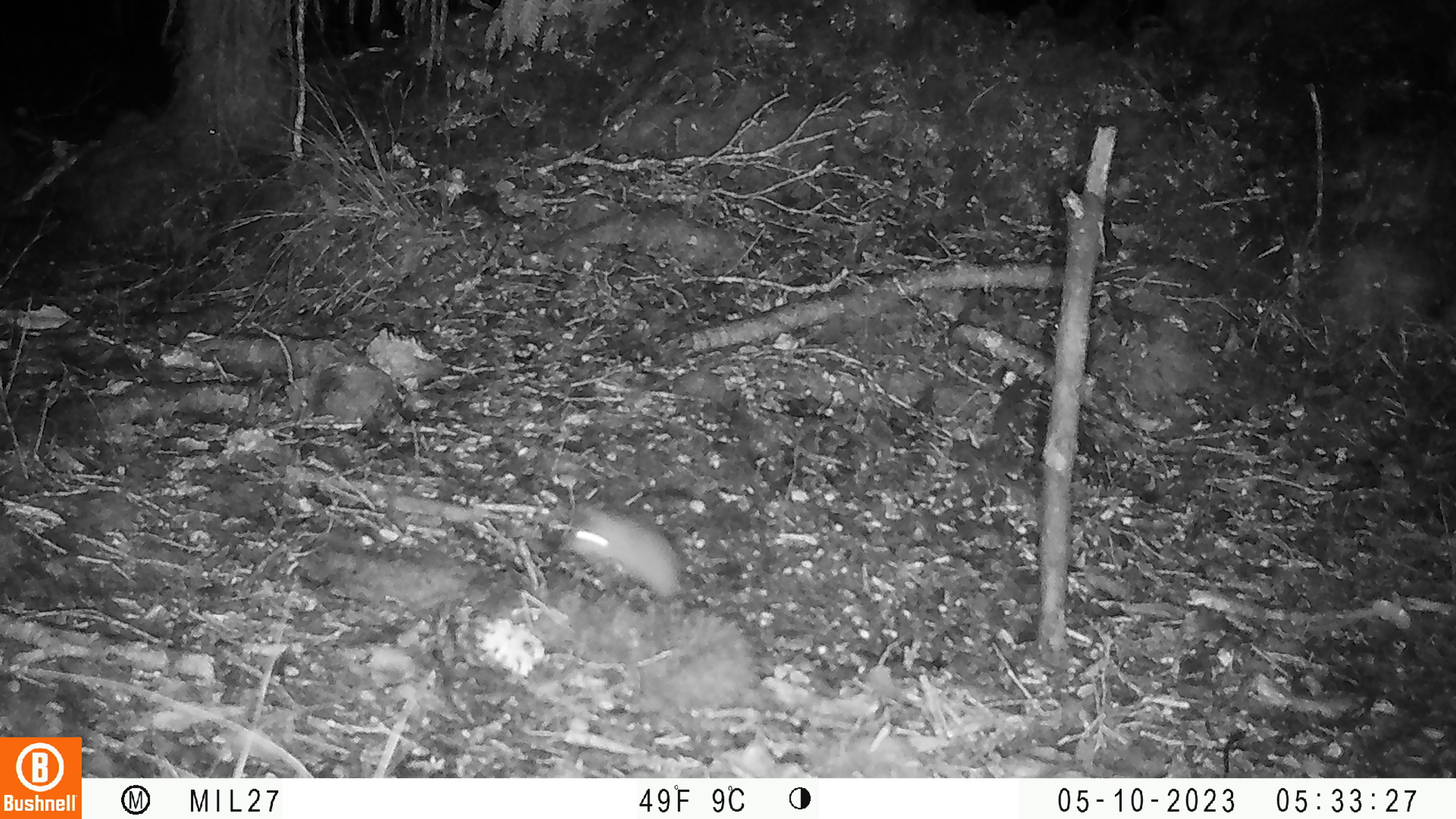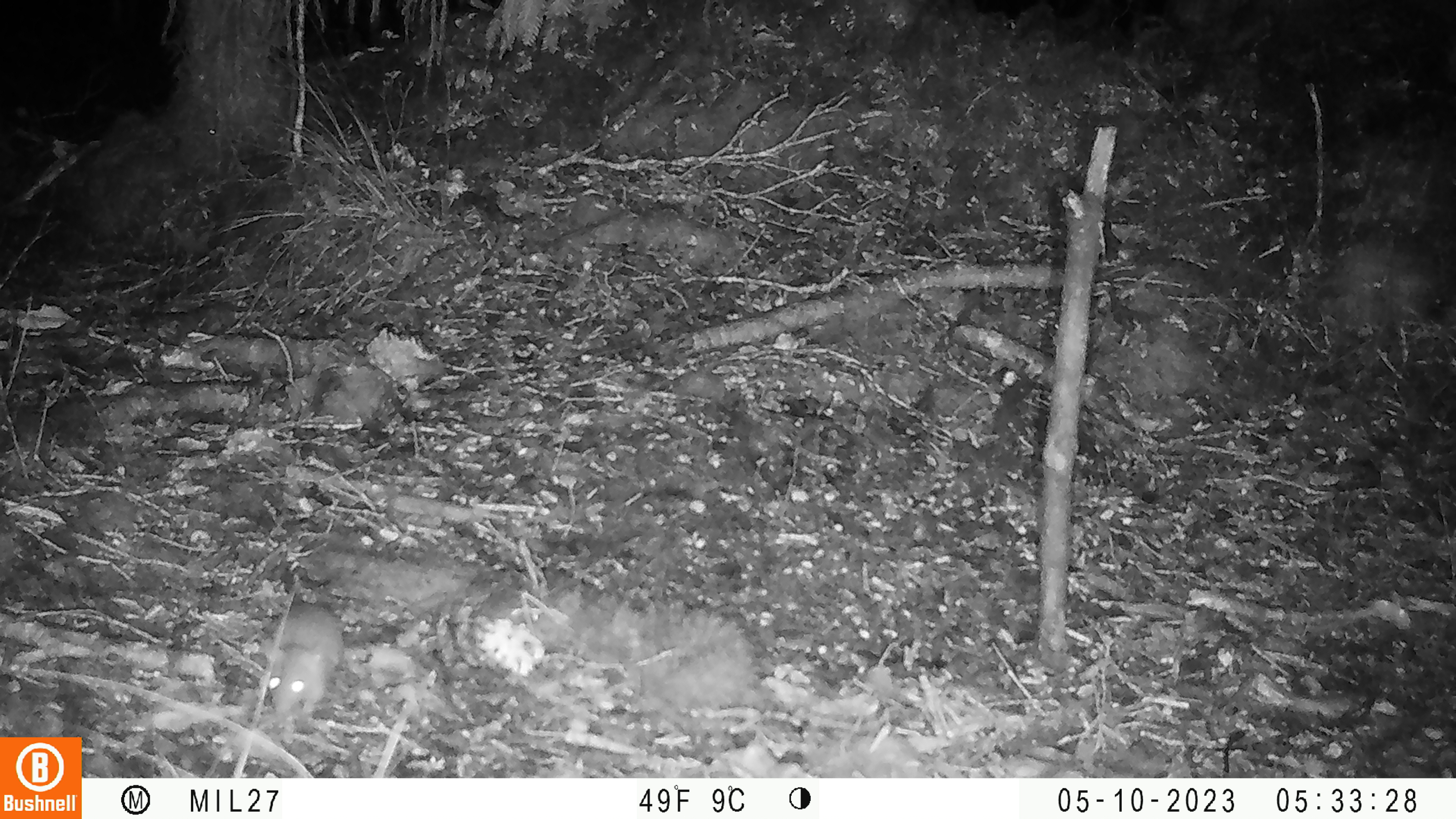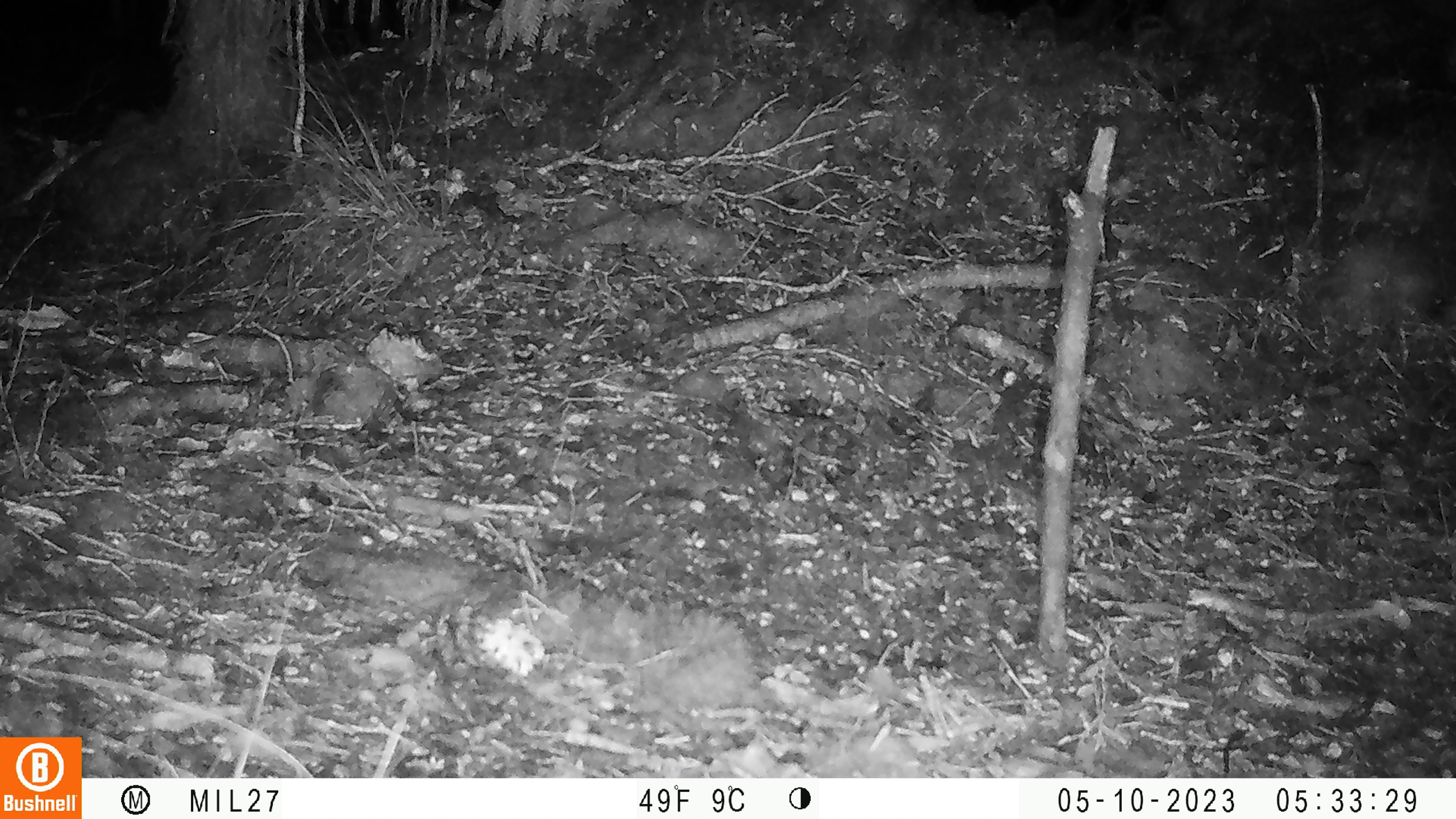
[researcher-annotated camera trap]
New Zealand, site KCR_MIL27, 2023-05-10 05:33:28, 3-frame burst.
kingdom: Animalia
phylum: Chordata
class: Mammalia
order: Rodentia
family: Muridae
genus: Mus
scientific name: Mus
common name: mouse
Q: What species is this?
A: Mouse (Mus).